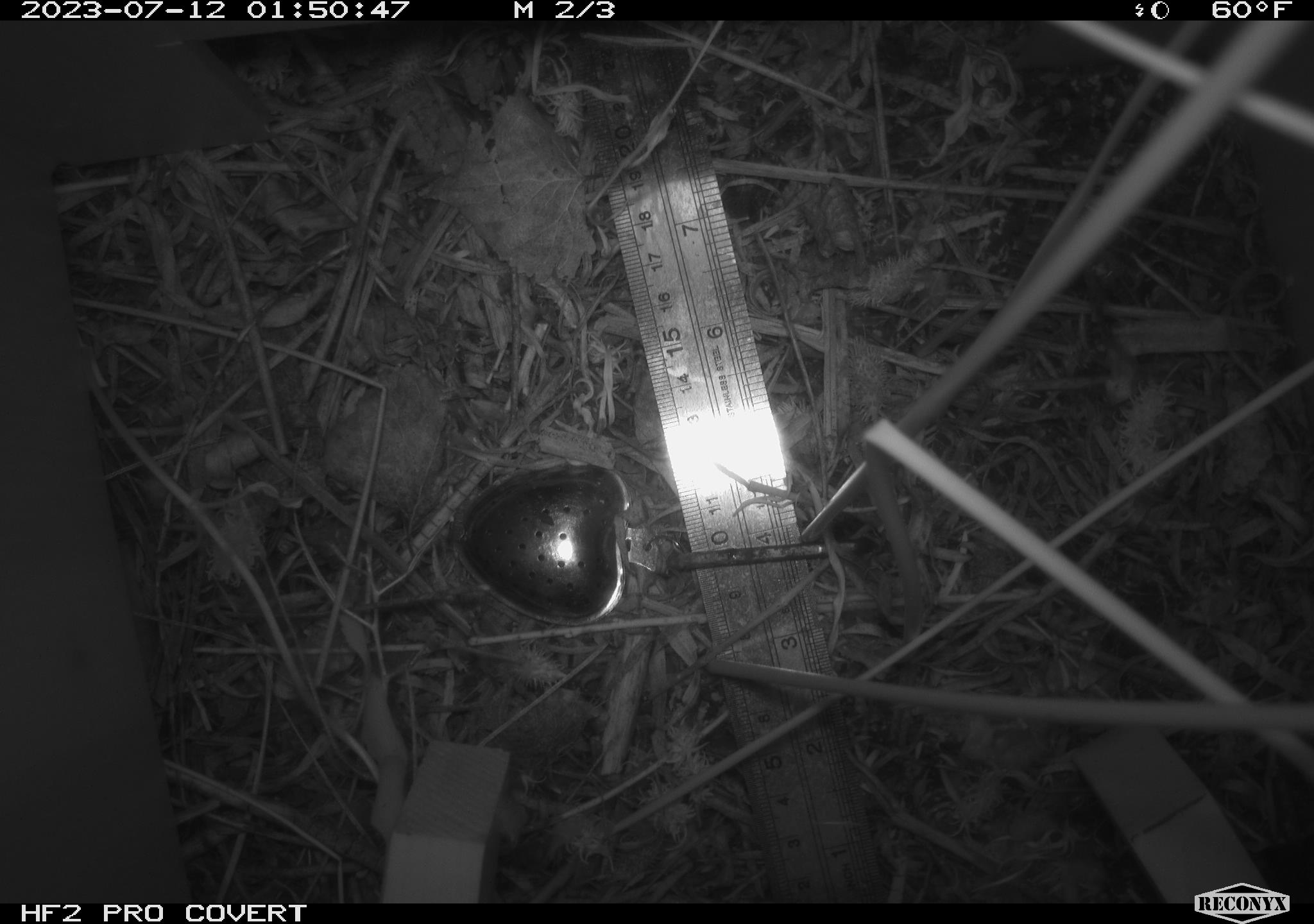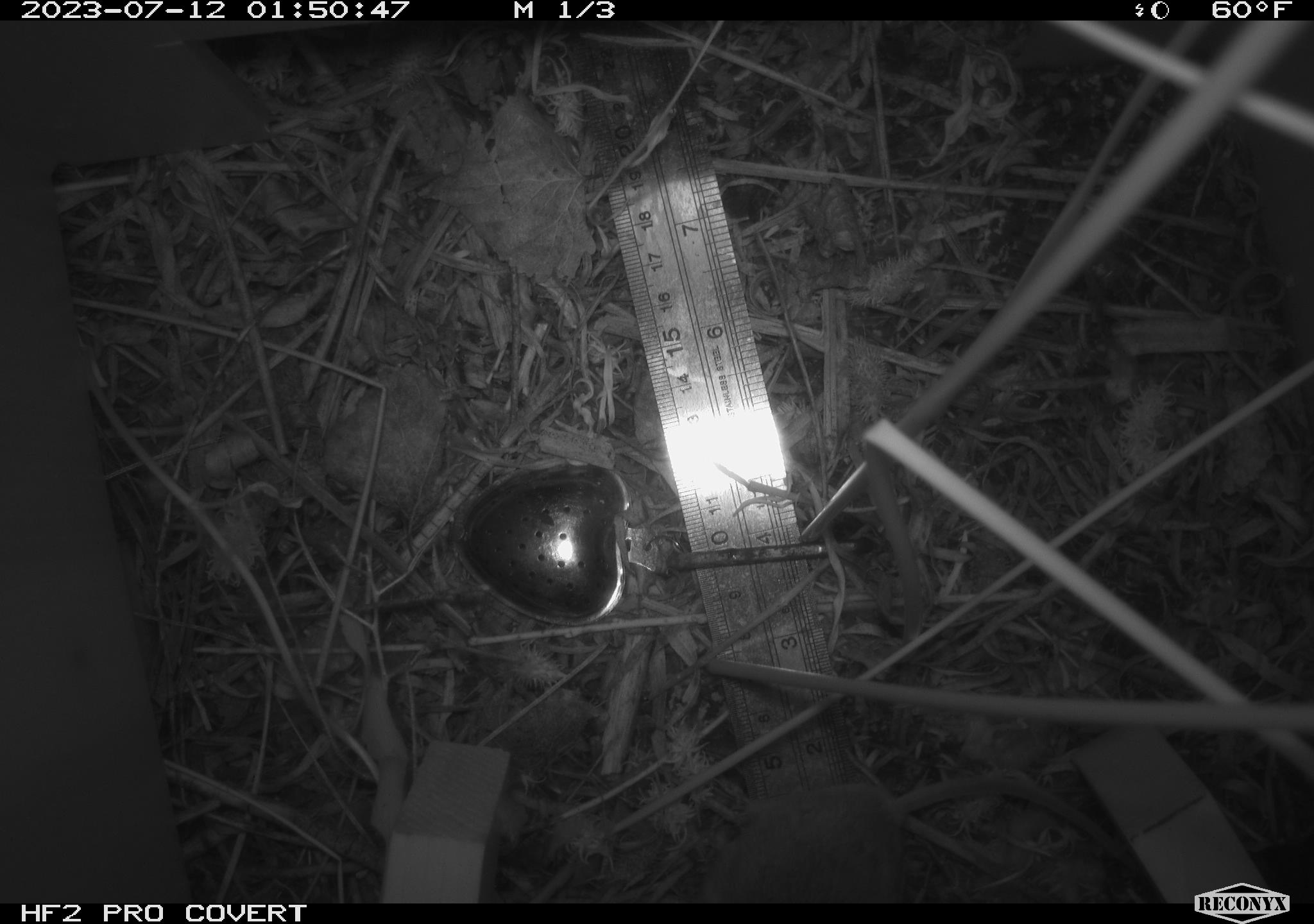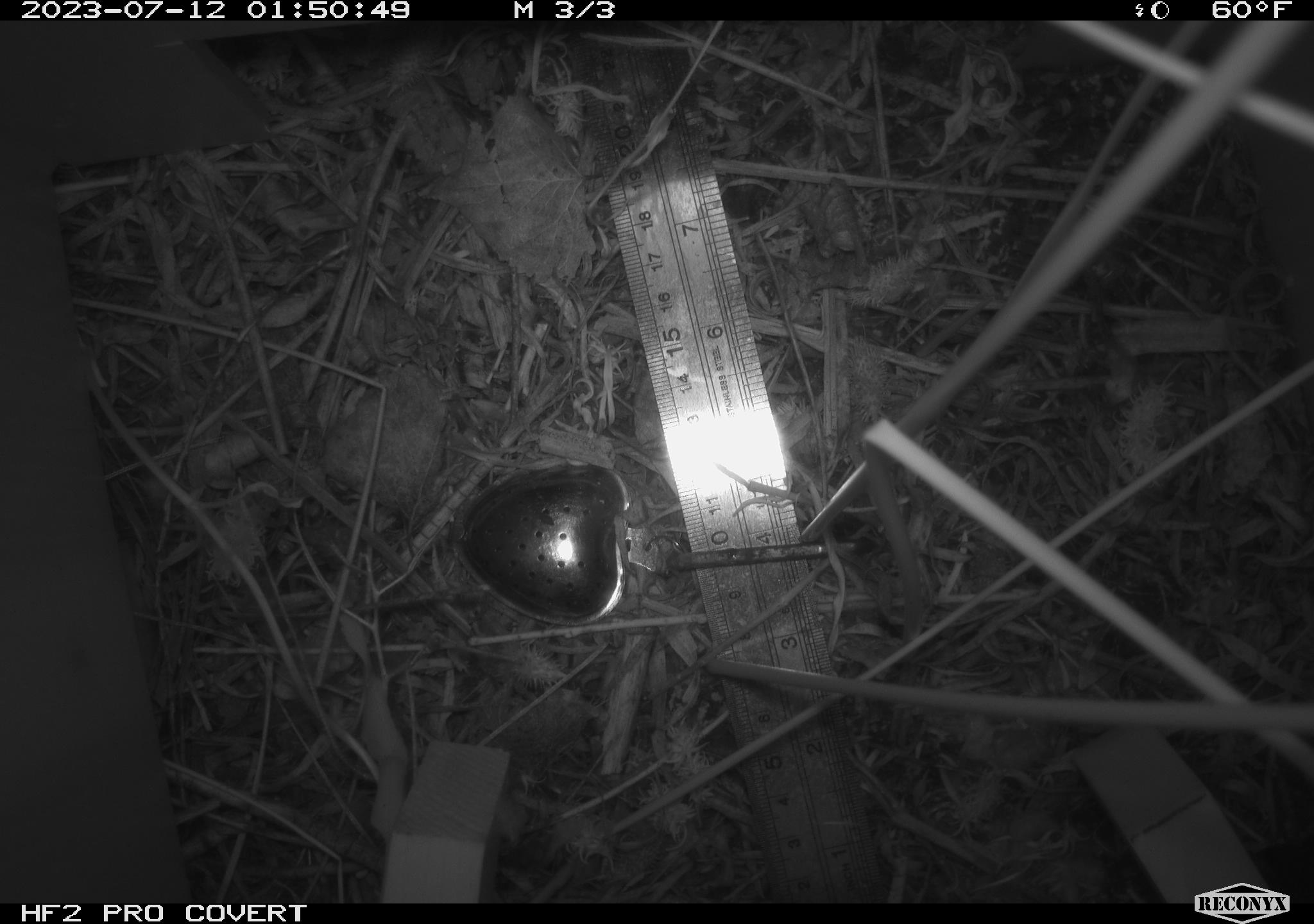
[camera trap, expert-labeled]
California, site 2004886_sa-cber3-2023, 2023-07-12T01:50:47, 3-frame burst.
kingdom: Animalia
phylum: Chordata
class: Mammalia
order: Rodentia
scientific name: Rodentia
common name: mouse species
Mouse species (Rodentia).